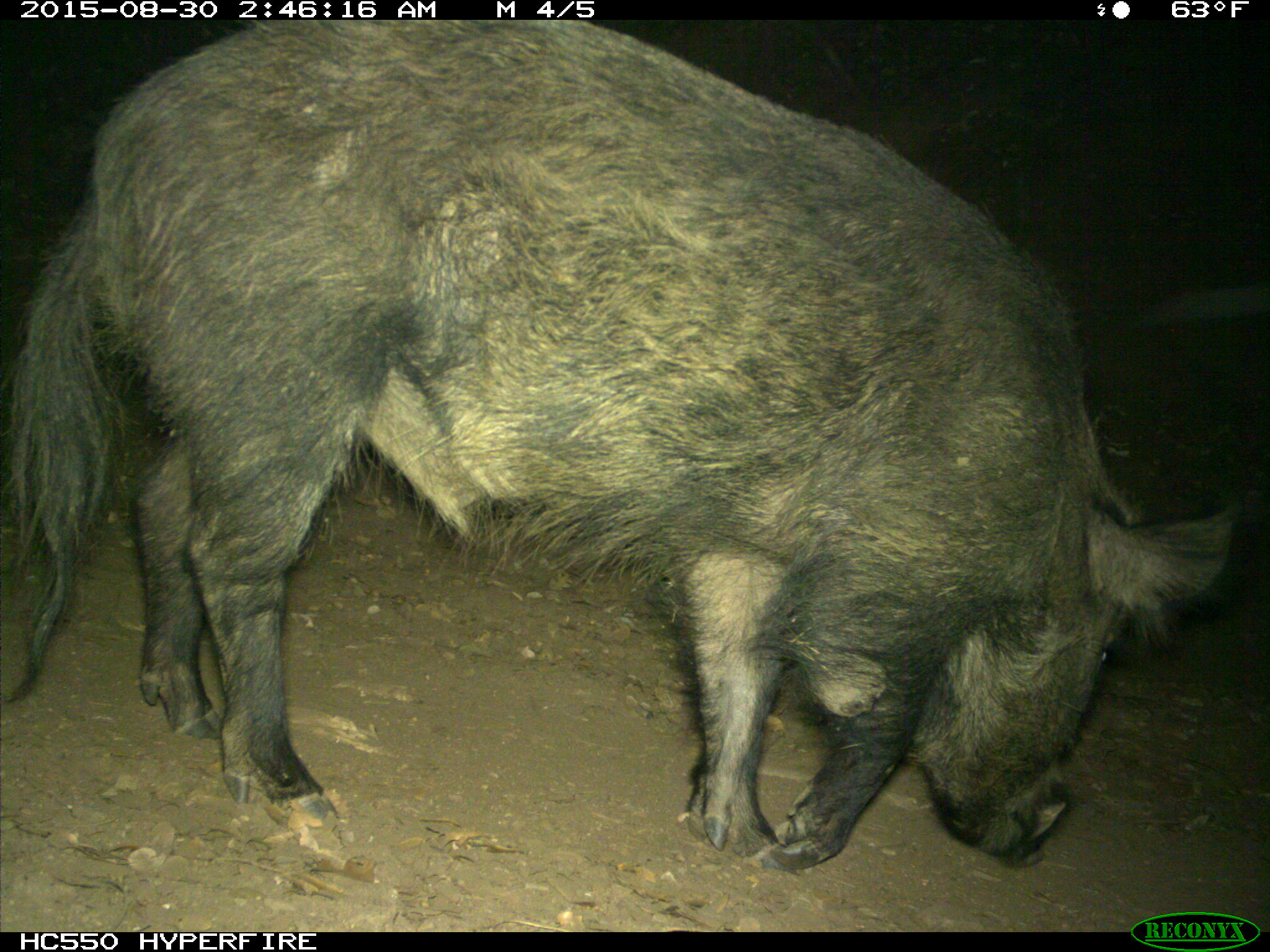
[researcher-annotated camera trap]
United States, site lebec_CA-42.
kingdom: Animalia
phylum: Chordata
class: Mammalia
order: Artiodactyla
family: Suidae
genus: Sus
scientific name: Sus scrofa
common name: wild boar